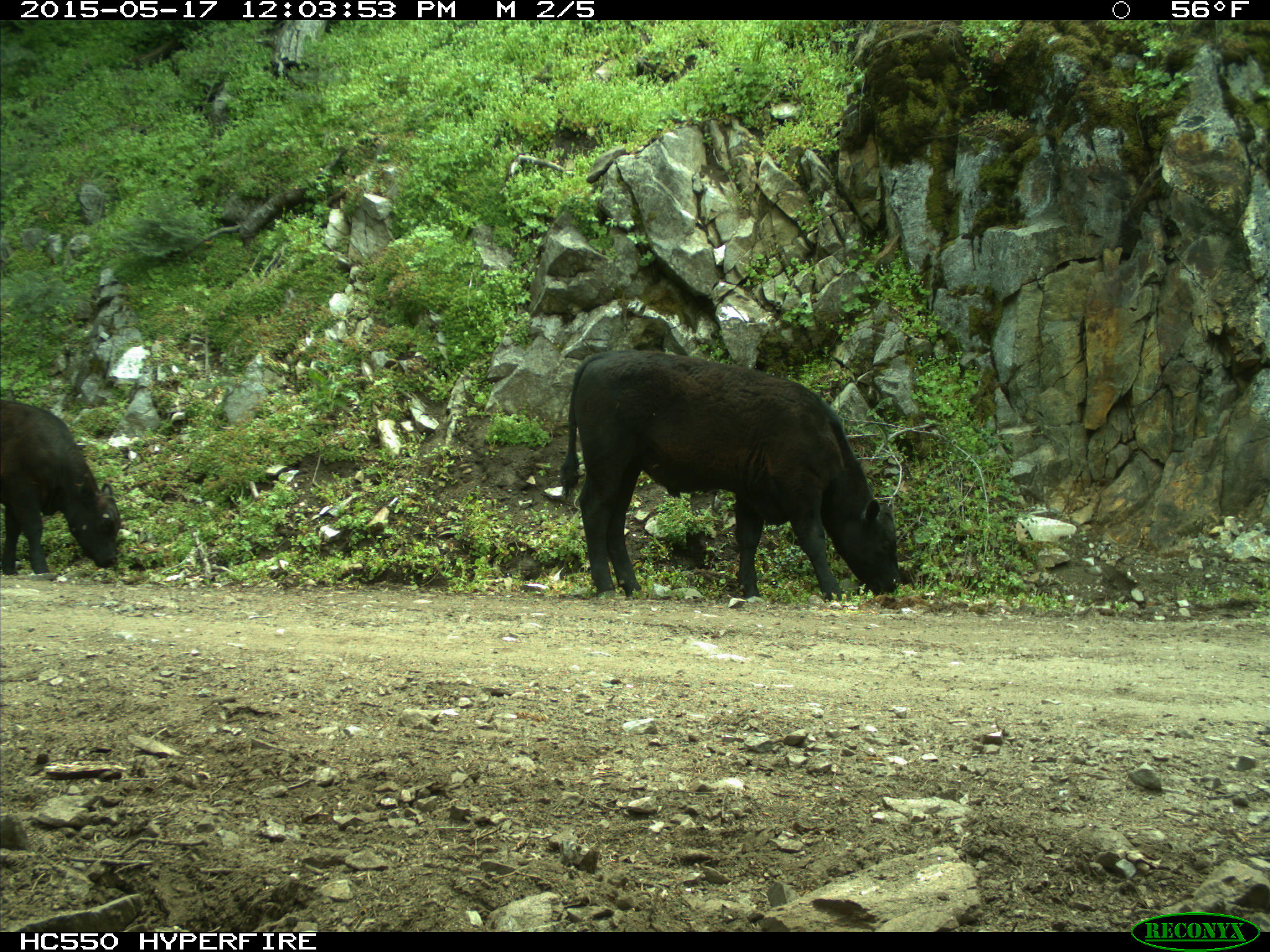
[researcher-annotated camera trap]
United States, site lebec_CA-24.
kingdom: Animalia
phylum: Chordata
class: Mammalia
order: Artiodactyla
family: Bovidae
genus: Bos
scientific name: Bos taurus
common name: domestic cow